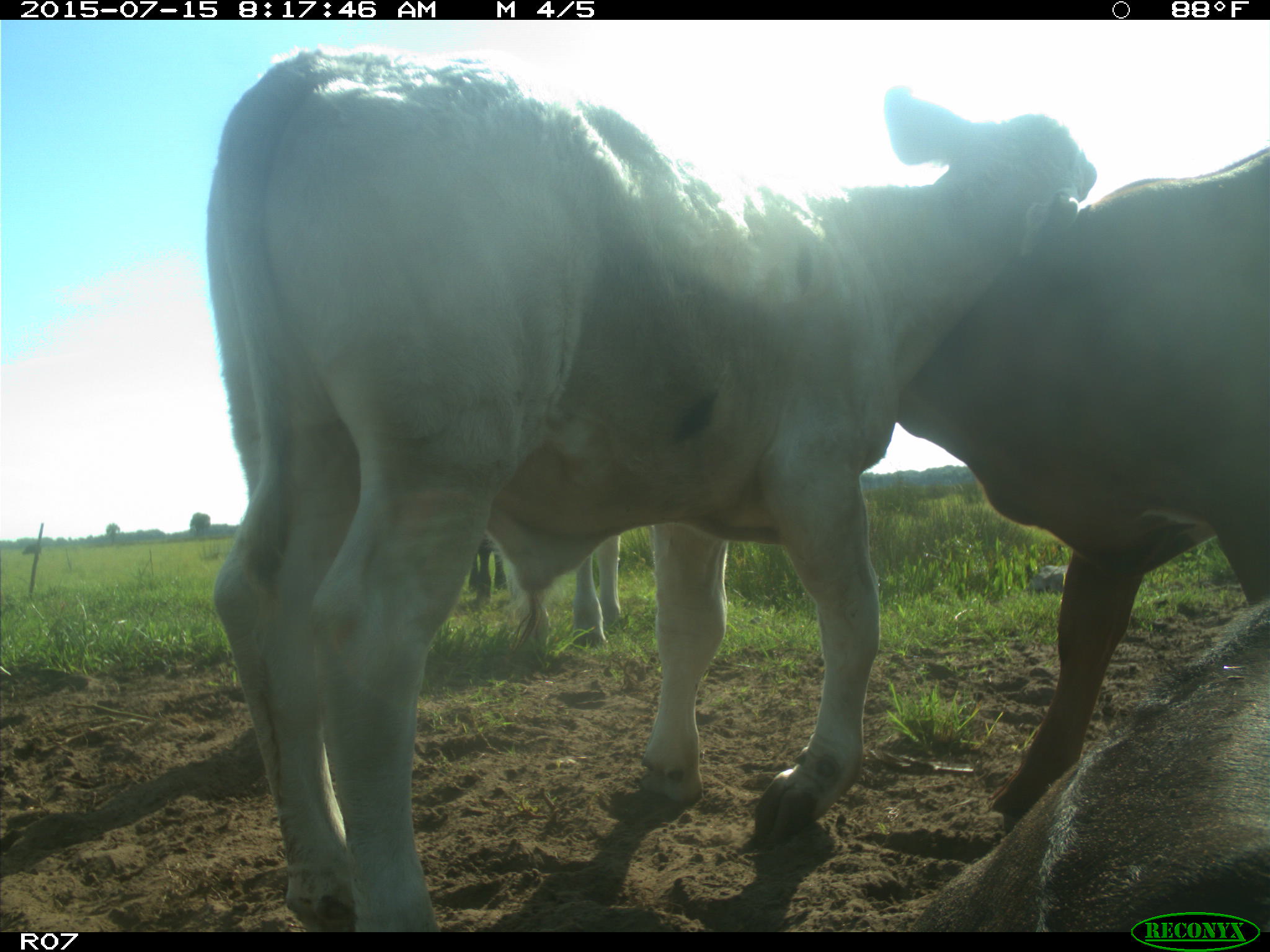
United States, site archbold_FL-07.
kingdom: Animalia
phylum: Chordata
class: Mammalia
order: Artiodactyla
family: Bovidae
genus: Bos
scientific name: Bos taurus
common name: domestic cow